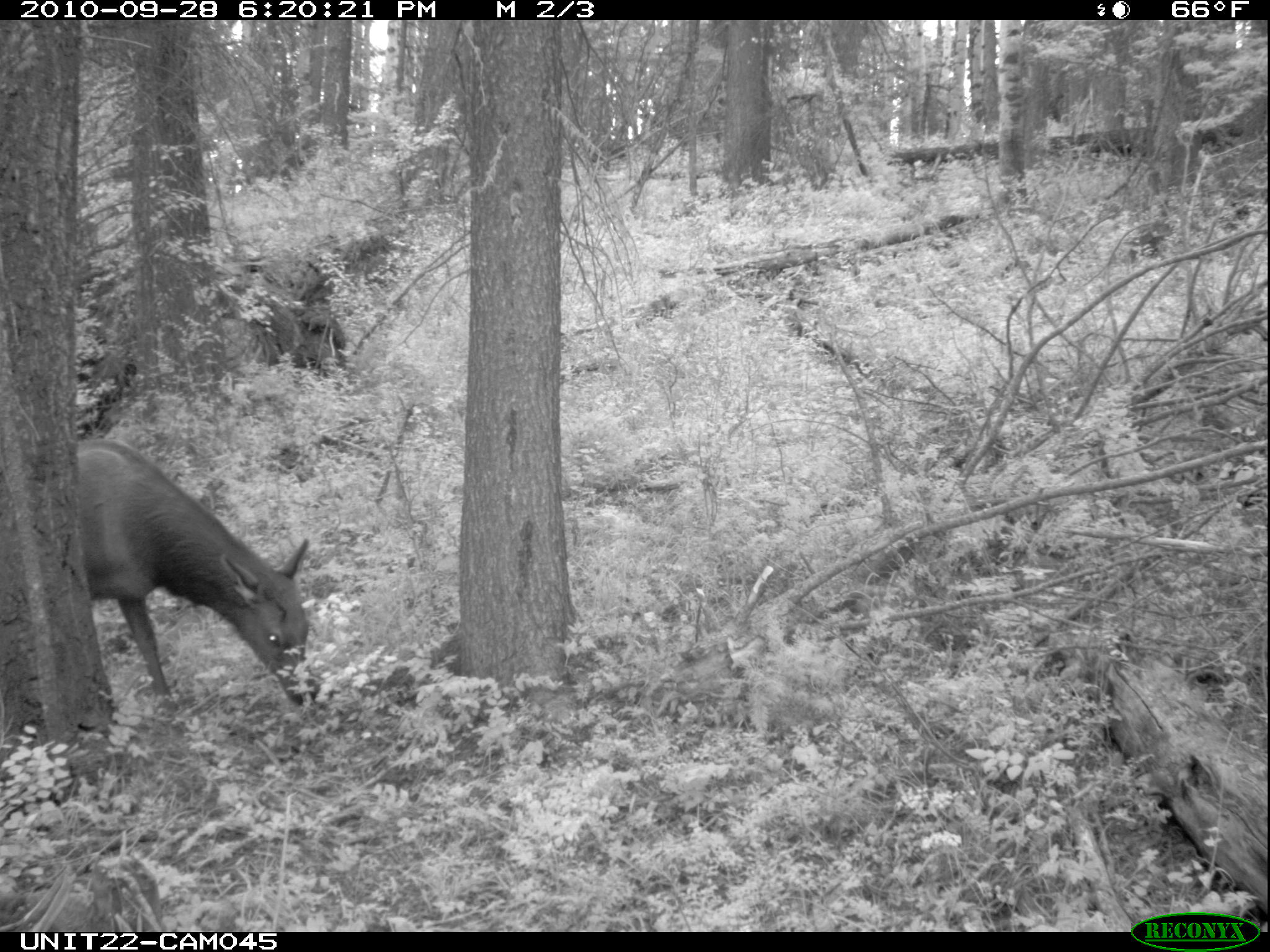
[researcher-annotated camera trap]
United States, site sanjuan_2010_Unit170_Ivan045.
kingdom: Animalia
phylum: Chordata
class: Mammalia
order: Artiodactyla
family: Cervidae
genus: Cervus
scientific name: Cervus elaphus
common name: red deer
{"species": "Cervus elaphus (red deer)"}